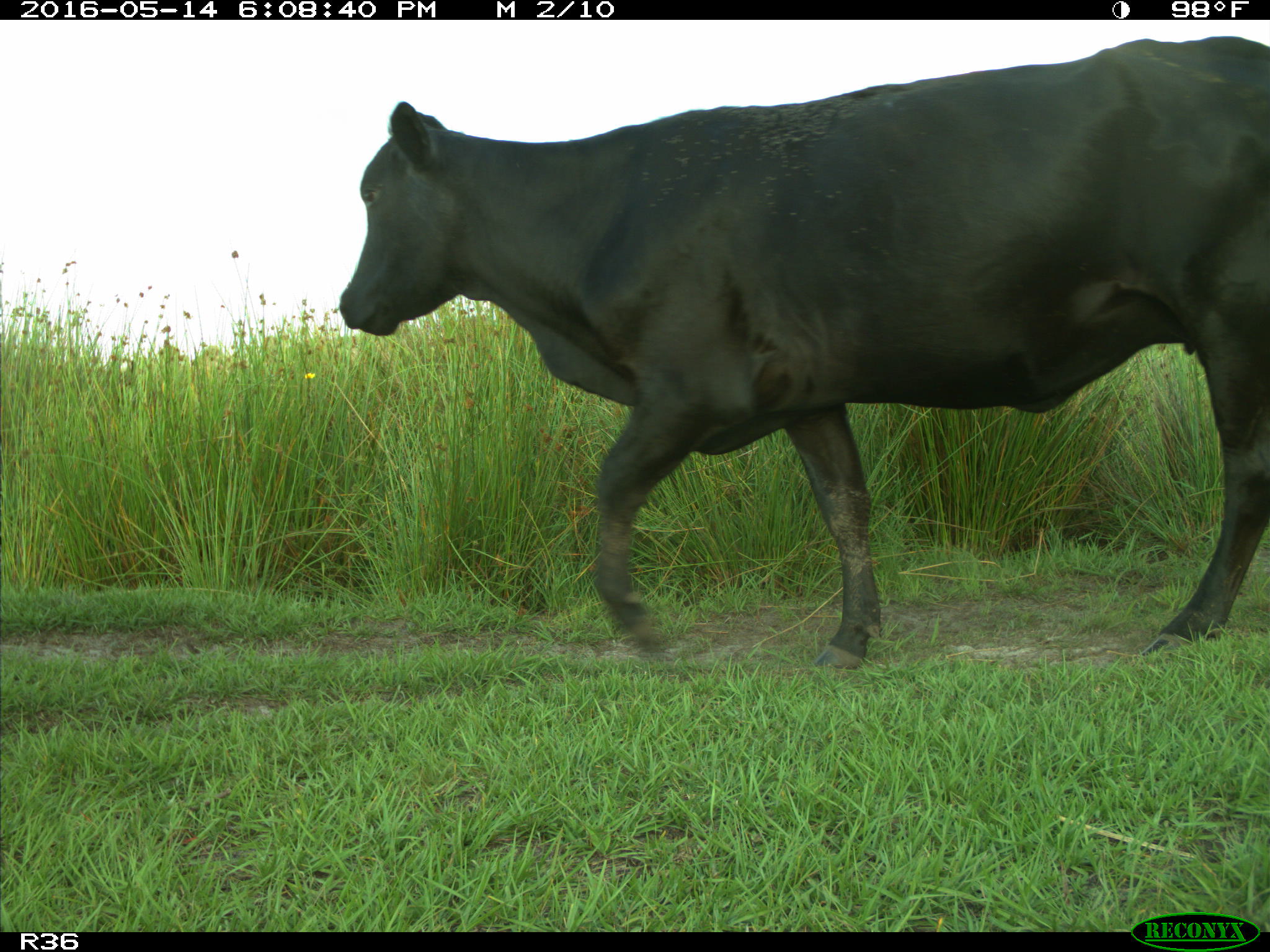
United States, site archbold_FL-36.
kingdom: Animalia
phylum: Chordata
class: Mammalia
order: Artiodactyla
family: Bovidae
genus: Bos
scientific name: Bos taurus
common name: domestic cow